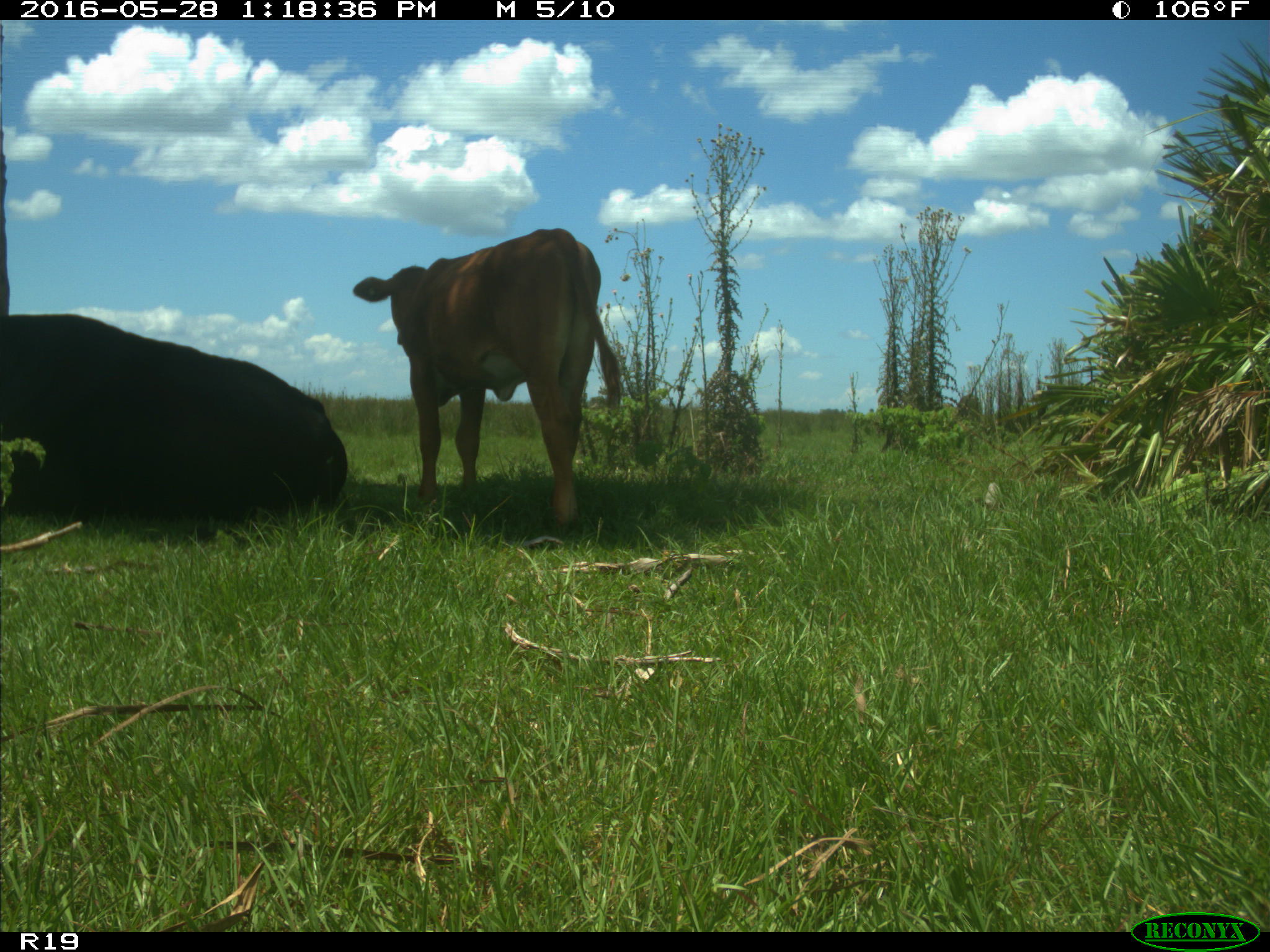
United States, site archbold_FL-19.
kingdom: Animalia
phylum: Chordata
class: Mammalia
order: Artiodactyla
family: Bovidae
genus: Bos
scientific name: Bos taurus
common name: domestic cow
Bos taurus (domestic cow).